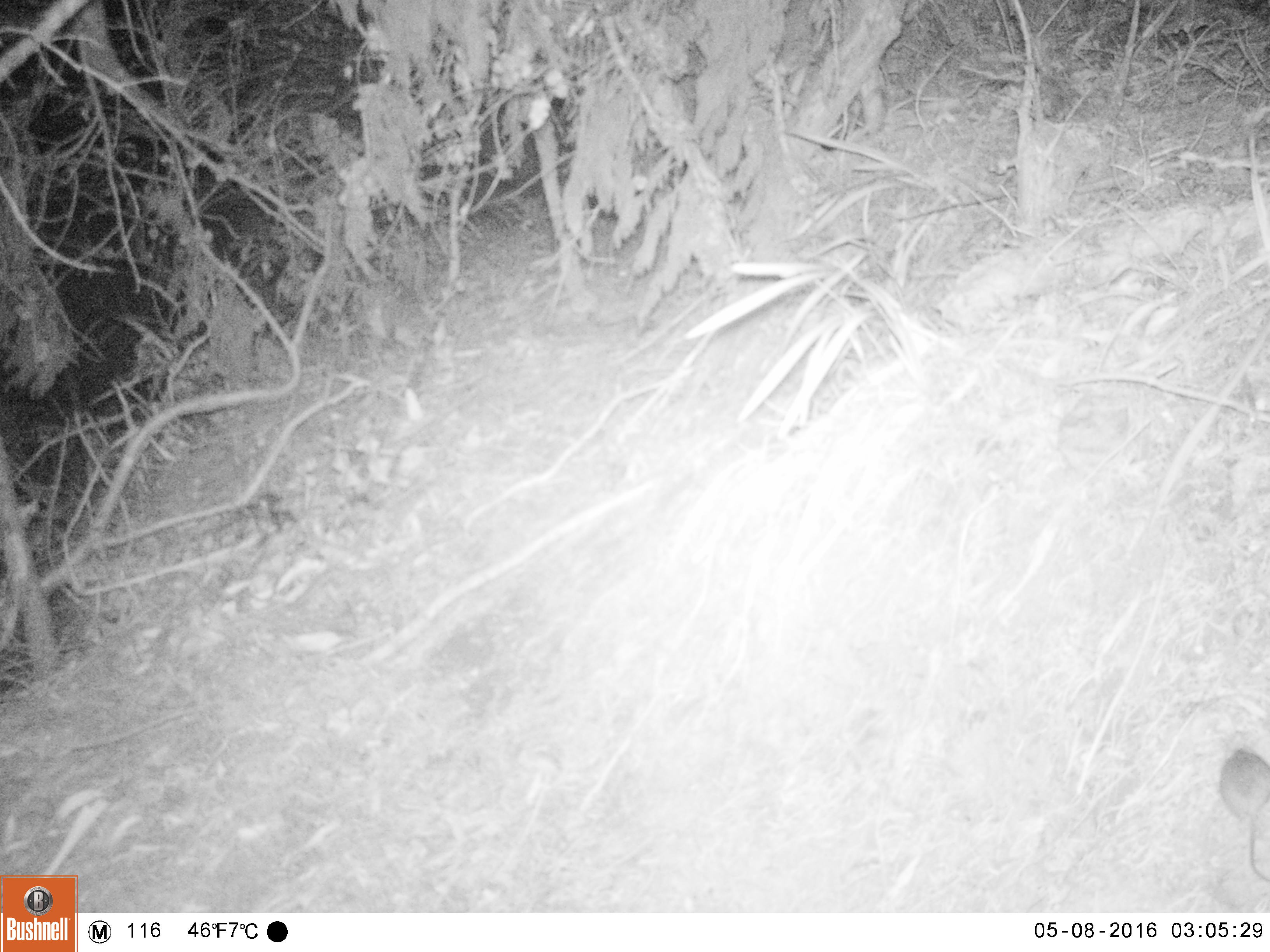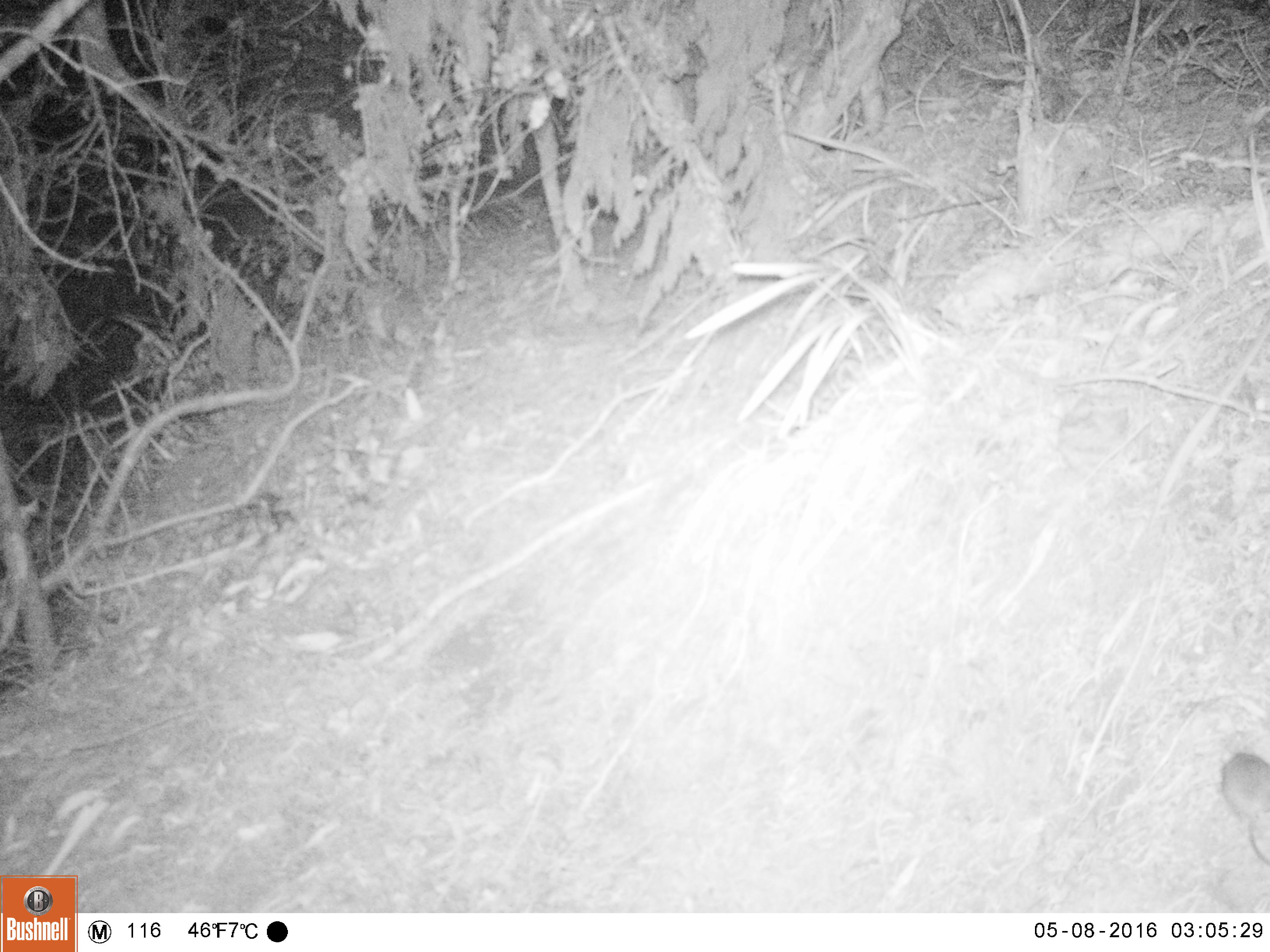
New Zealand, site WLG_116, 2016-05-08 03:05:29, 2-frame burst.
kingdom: Animalia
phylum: Chordata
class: Mammalia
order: Rodentia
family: Muridae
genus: Rattus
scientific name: Rattus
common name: rat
Rat (Rattus).